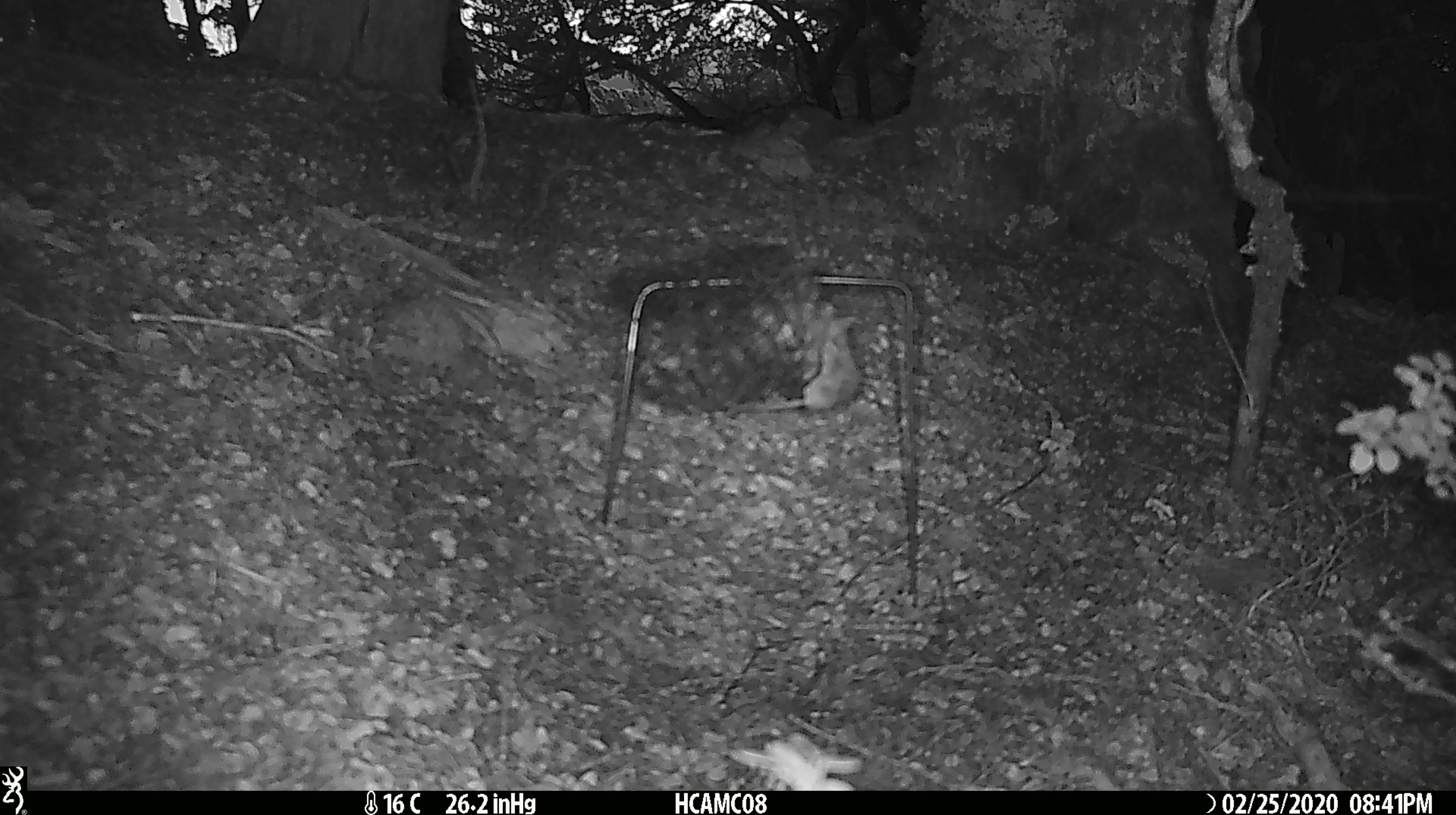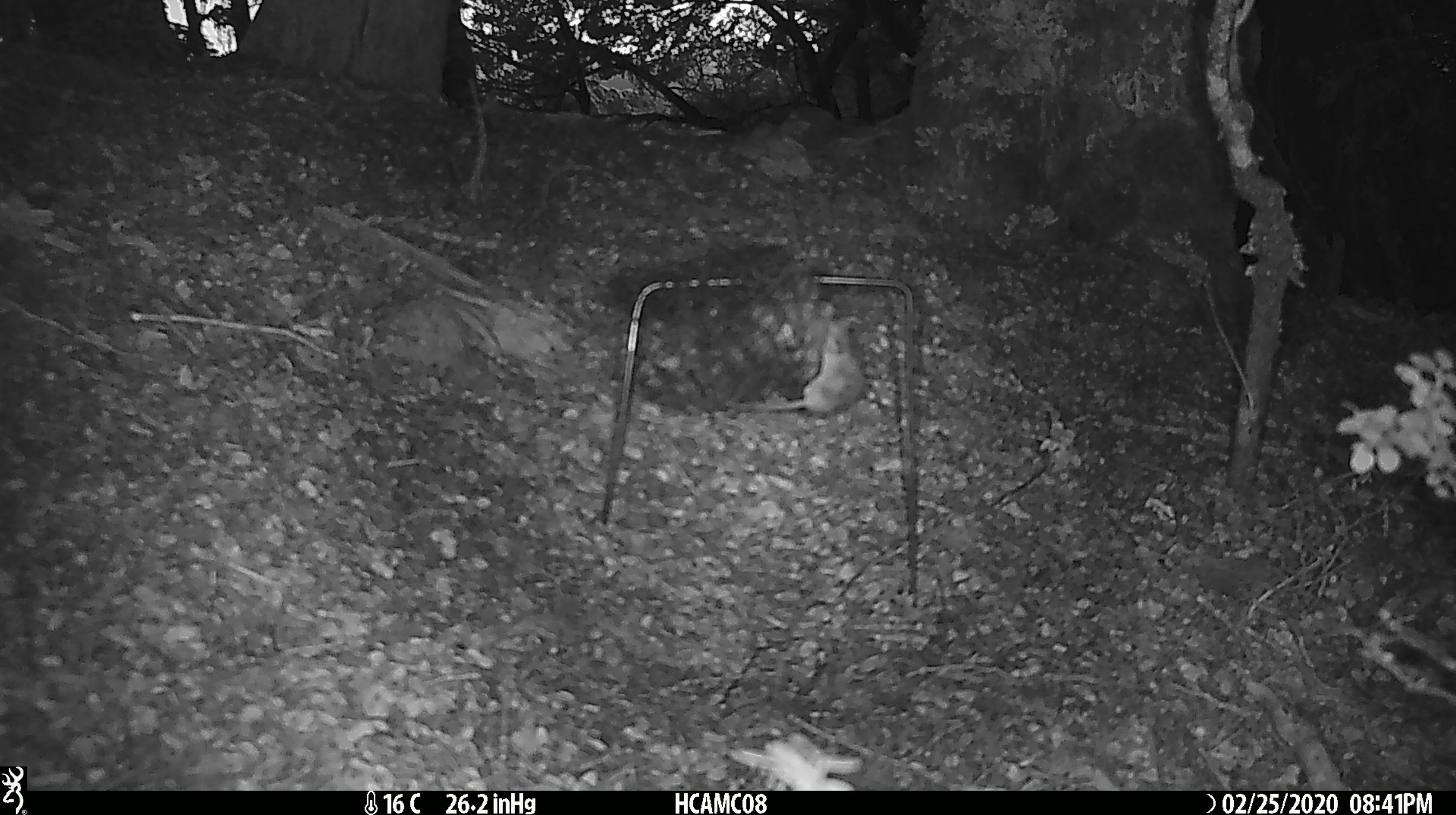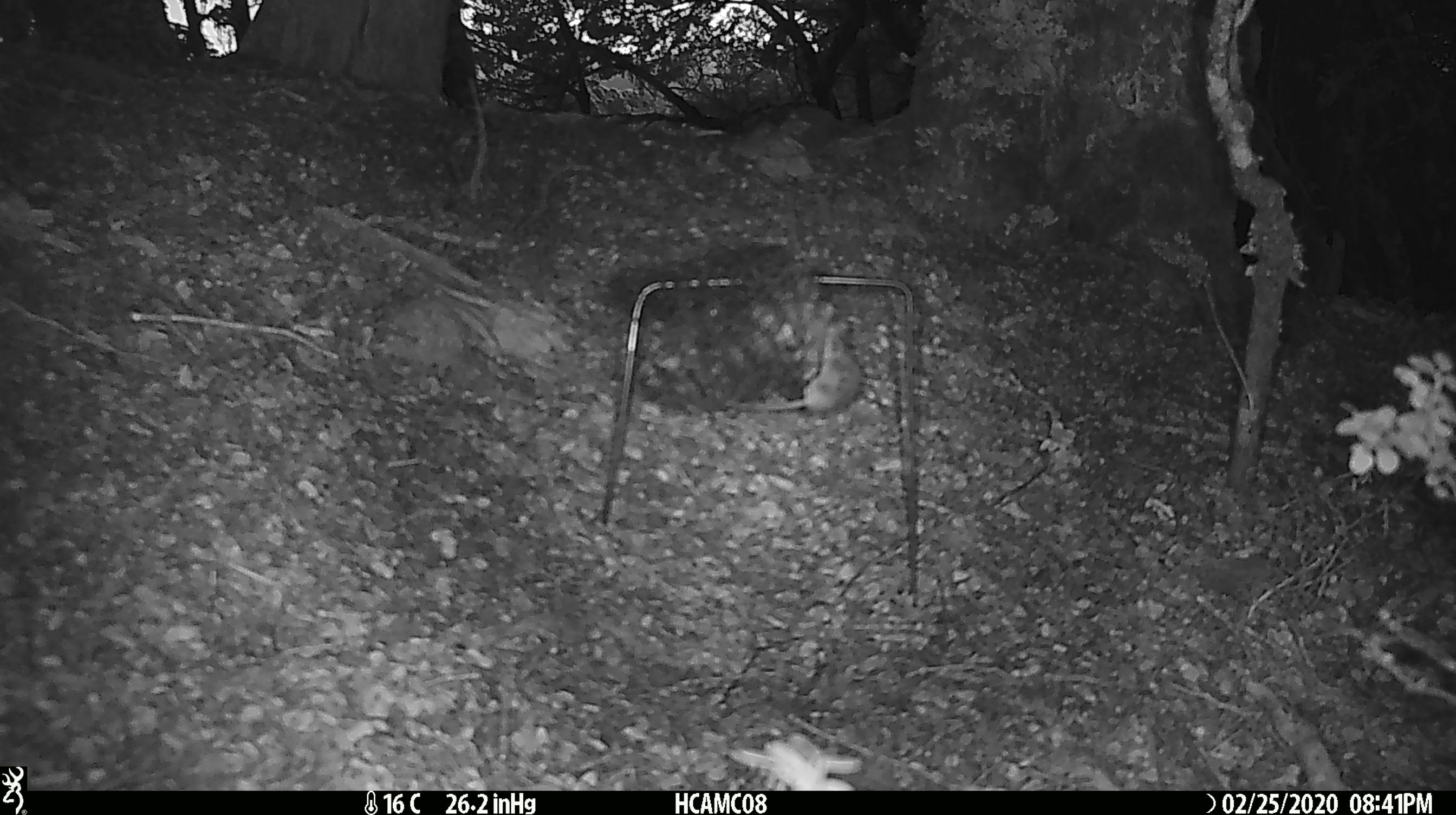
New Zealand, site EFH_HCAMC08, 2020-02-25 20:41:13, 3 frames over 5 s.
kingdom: Animalia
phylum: Chordata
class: Mammalia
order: Rodentia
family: Muridae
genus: Mus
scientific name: Mus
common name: mouse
Mouse (Mus).